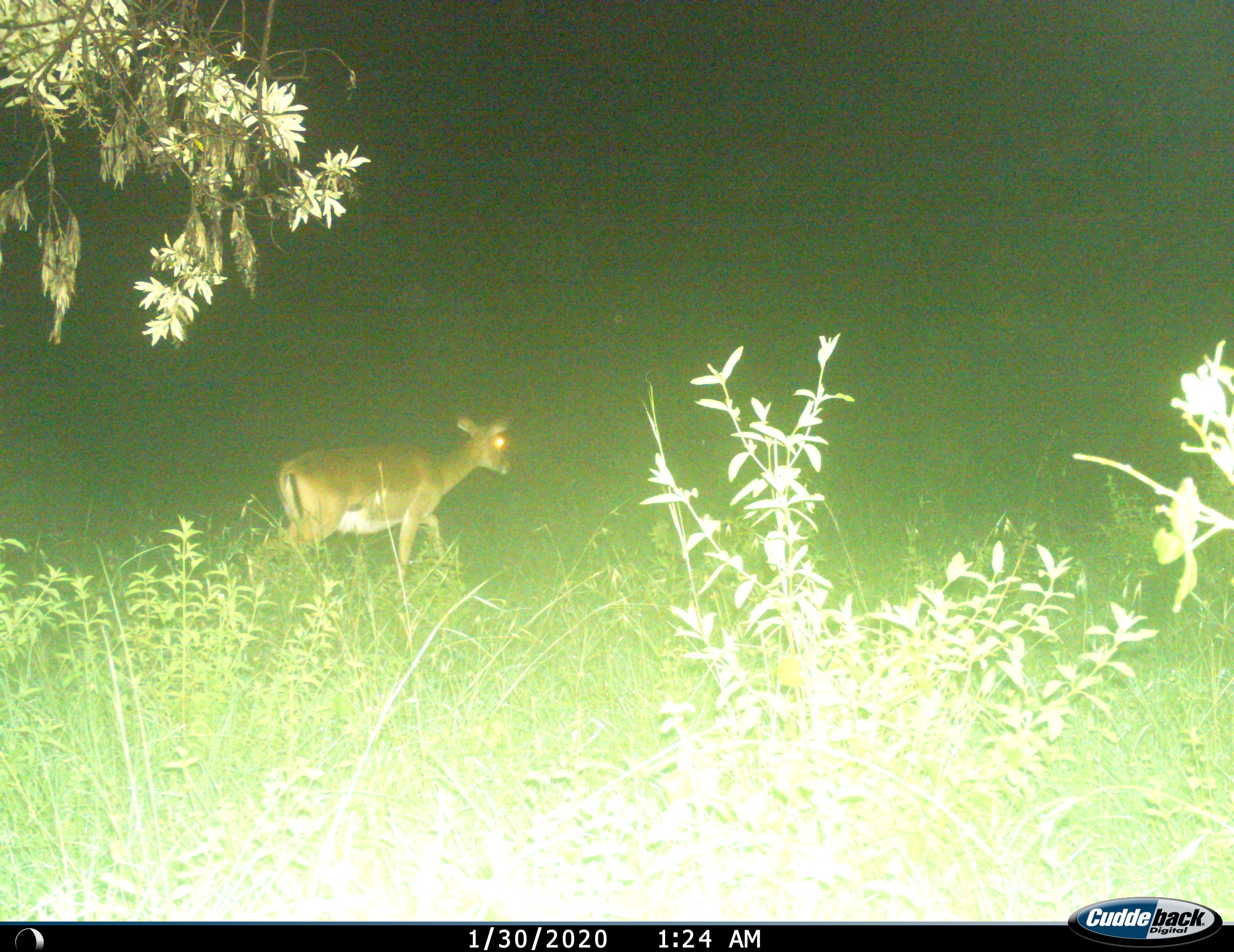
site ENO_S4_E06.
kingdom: Animalia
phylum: Chordata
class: Mammalia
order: Artiodactyla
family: Bovidae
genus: Aepyceros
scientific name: Aepyceros melampus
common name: impala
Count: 1.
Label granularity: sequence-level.